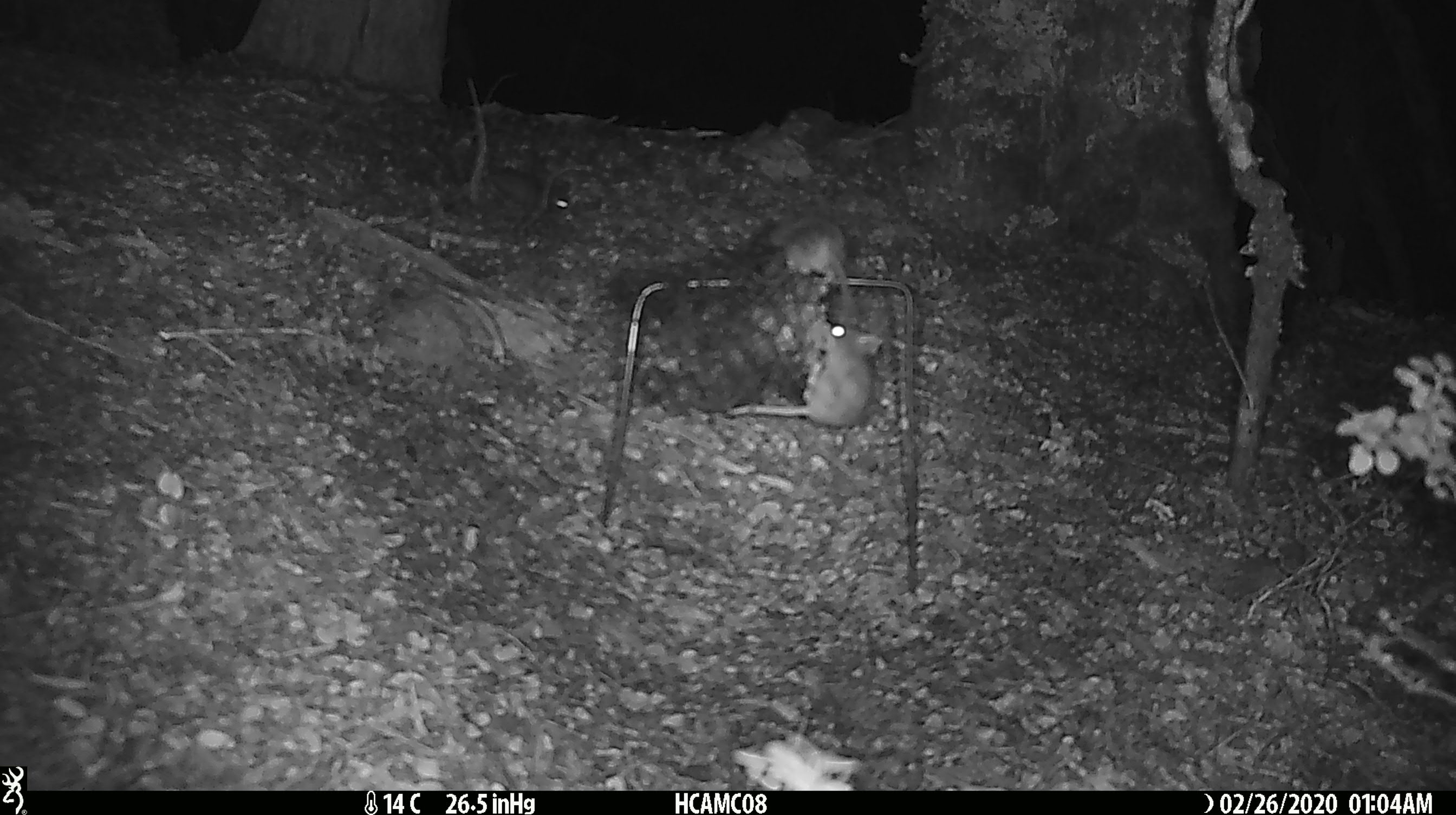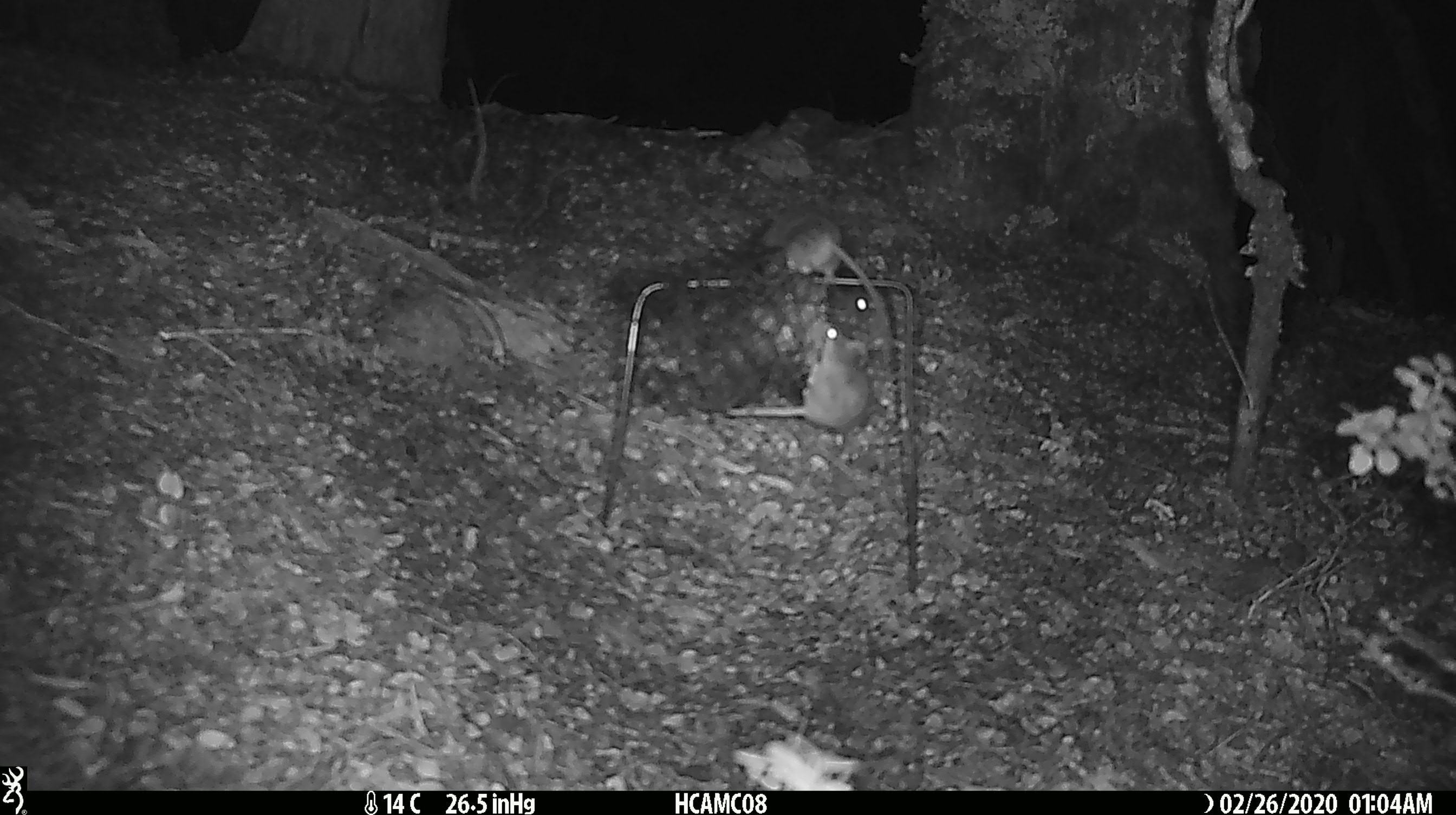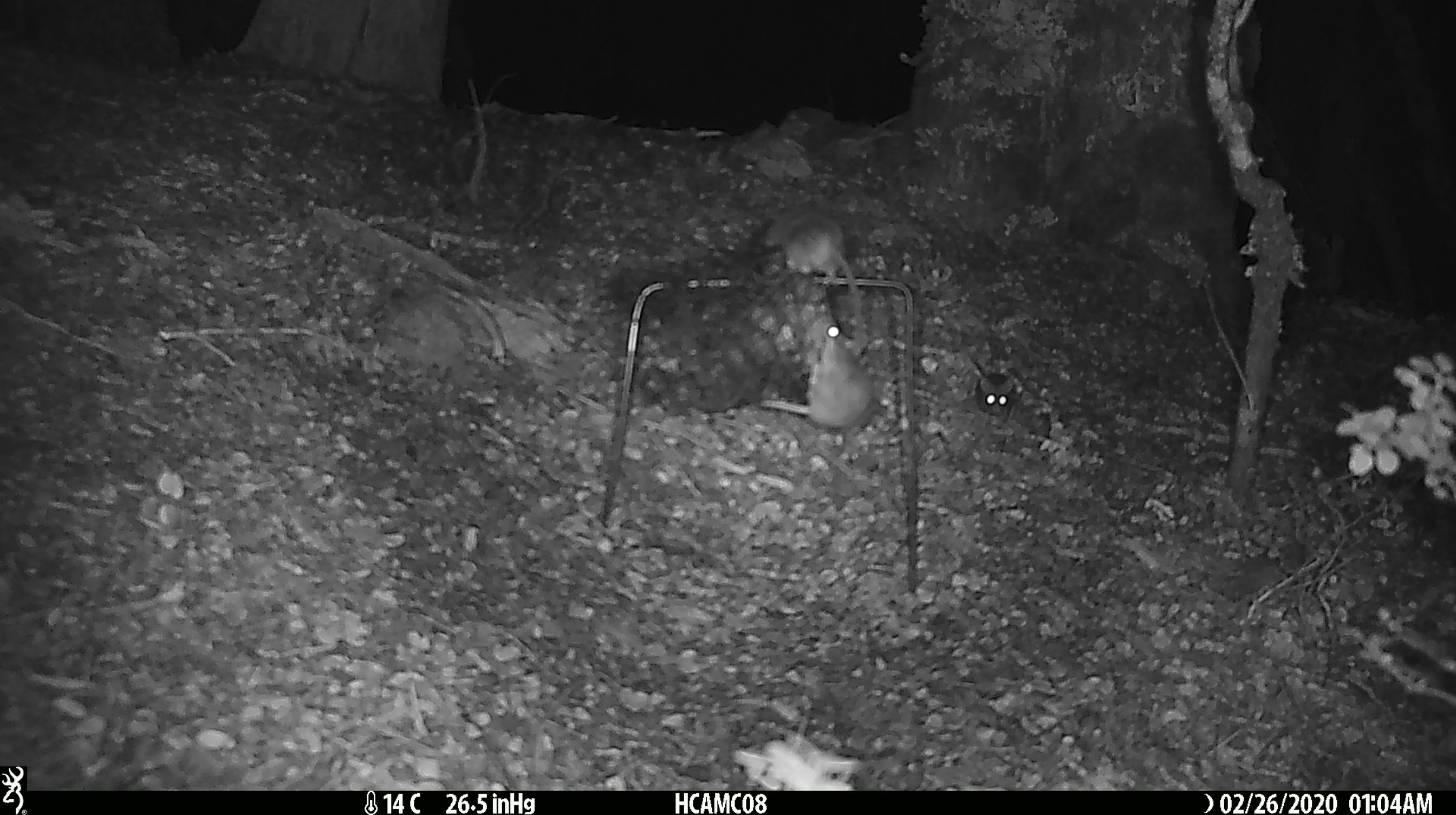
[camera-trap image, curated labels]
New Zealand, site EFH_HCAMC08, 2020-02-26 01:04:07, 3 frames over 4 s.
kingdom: Animalia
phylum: Chordata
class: Mammalia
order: Rodentia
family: Muridae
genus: Mus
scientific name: Mus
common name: mouse